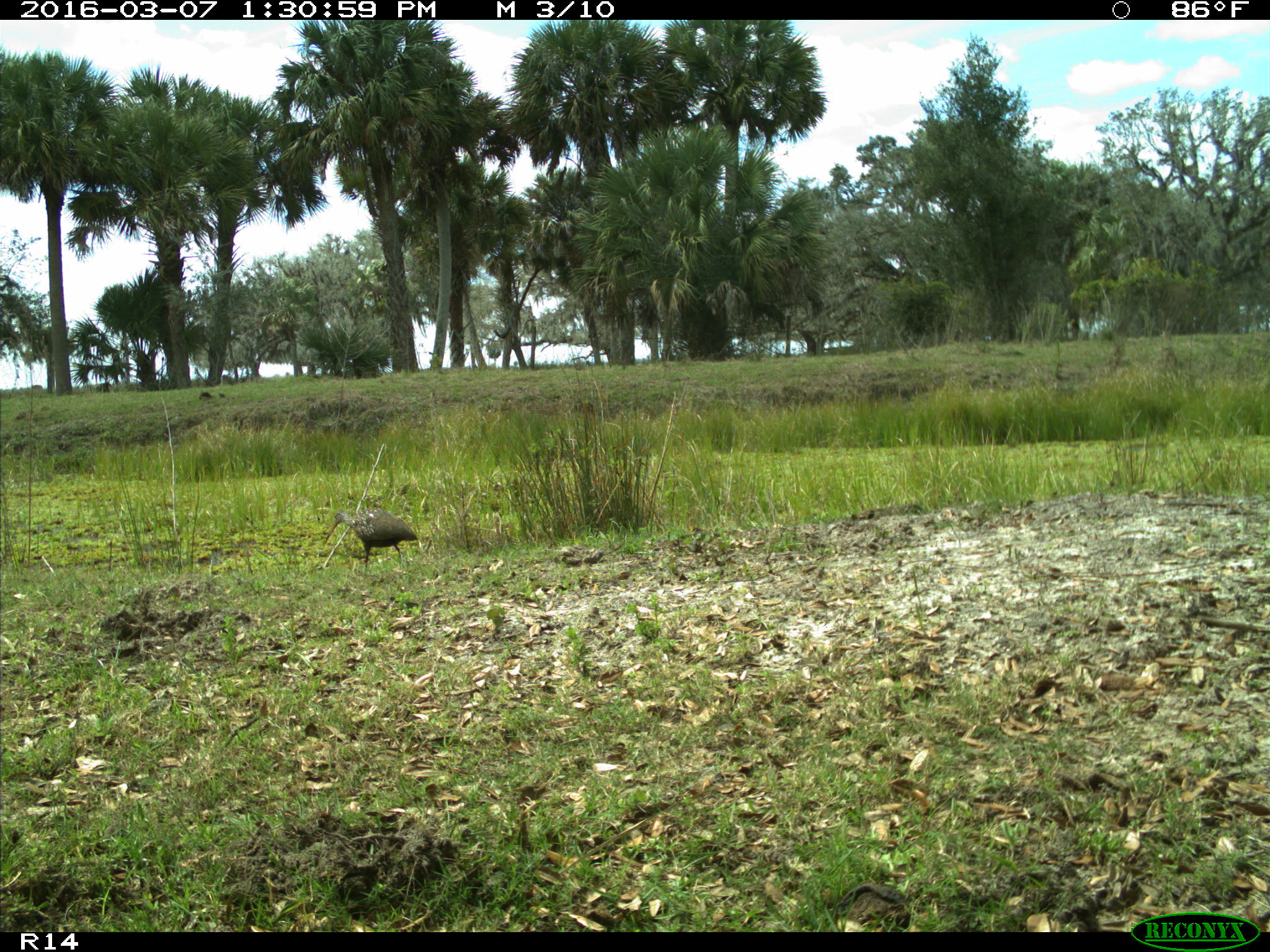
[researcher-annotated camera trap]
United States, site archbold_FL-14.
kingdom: Animalia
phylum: Chordata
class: Aves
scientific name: Aves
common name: birds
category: unidentified bird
Unidentified bird (birds) (Aves).